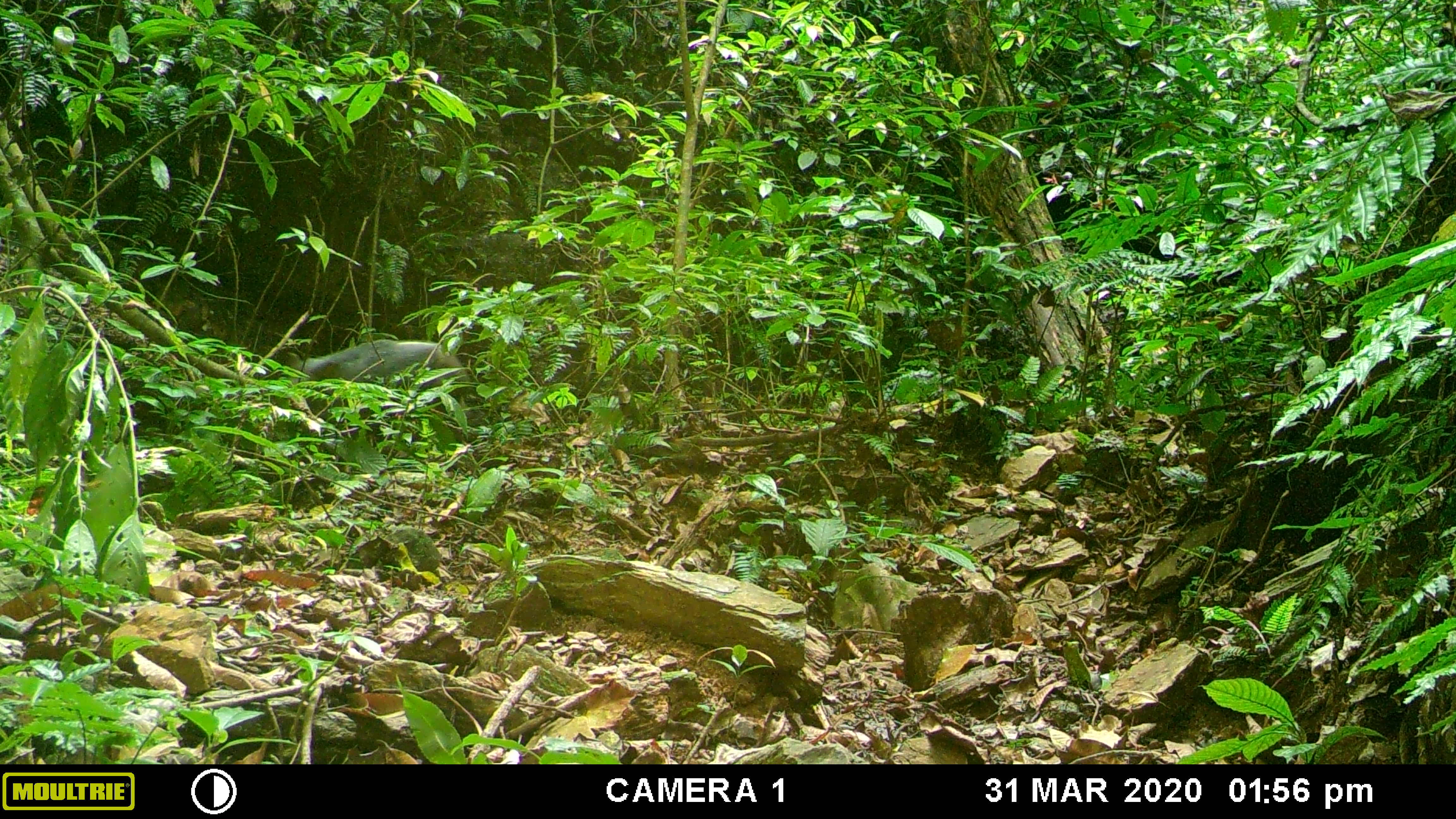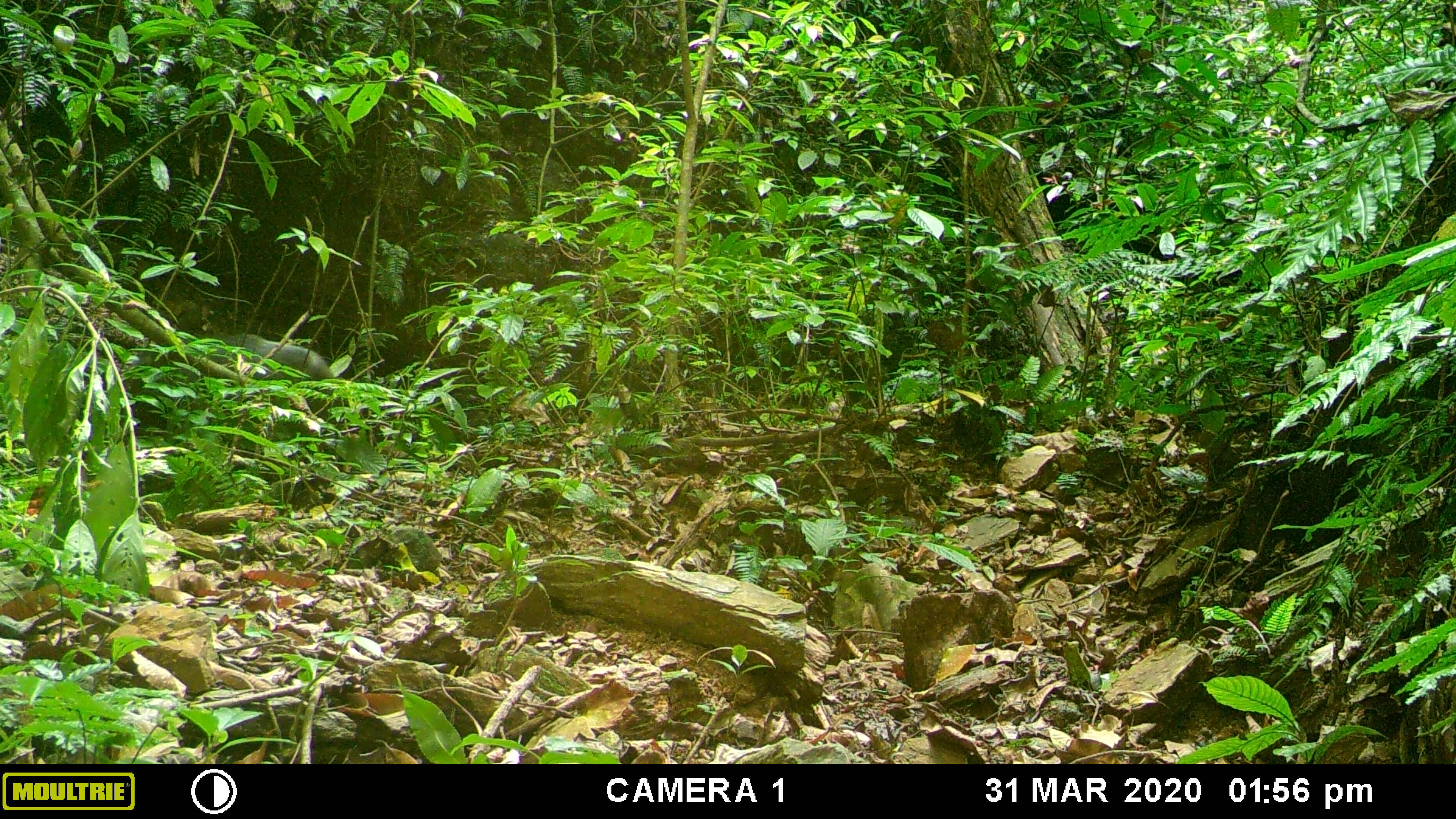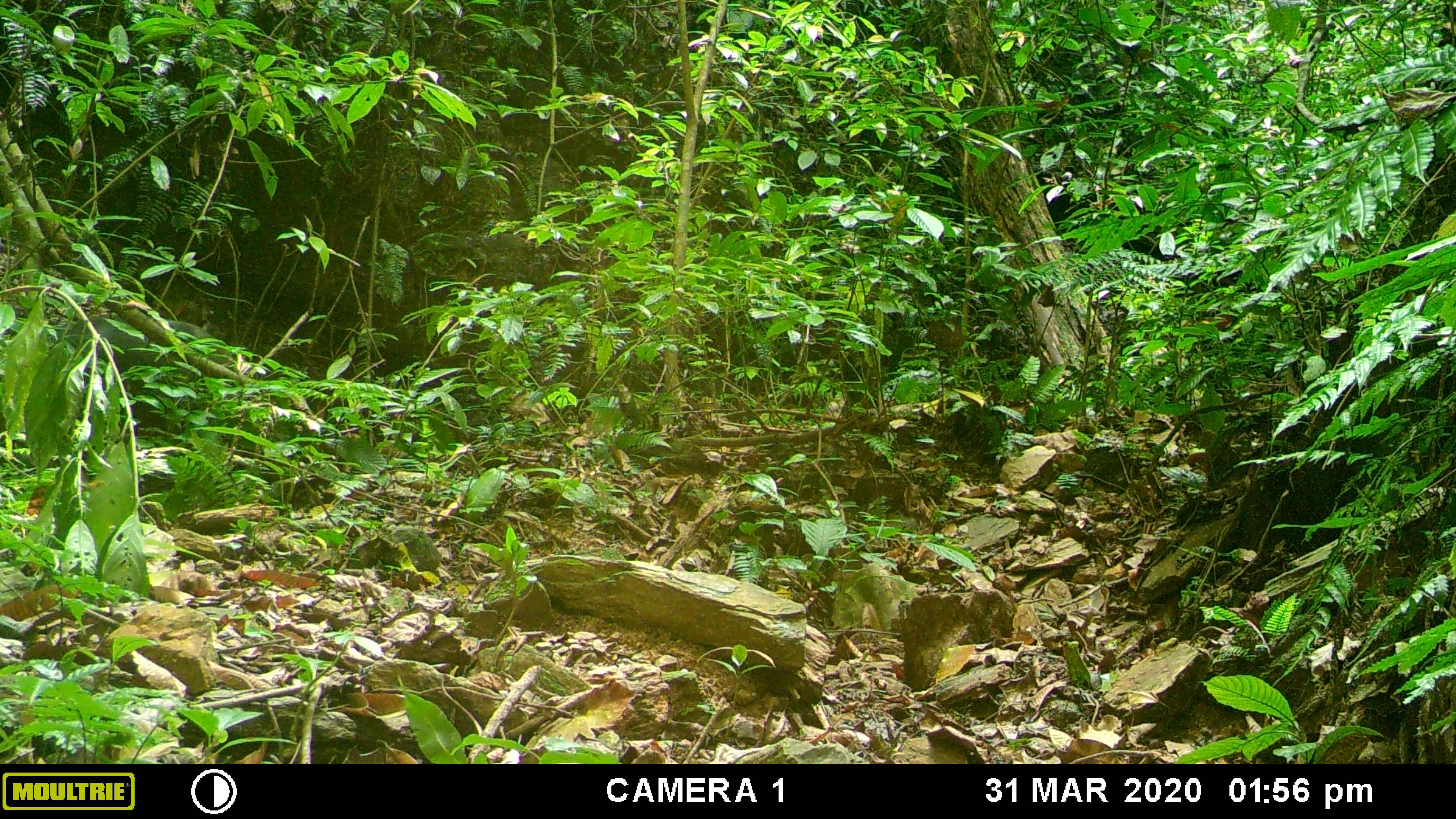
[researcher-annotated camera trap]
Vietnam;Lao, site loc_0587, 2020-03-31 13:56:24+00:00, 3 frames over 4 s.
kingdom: Animalia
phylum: Chordata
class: Mammalia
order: Artiodactyla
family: Suidae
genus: Sus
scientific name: Sus scrofa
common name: eurasian wild pig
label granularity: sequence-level